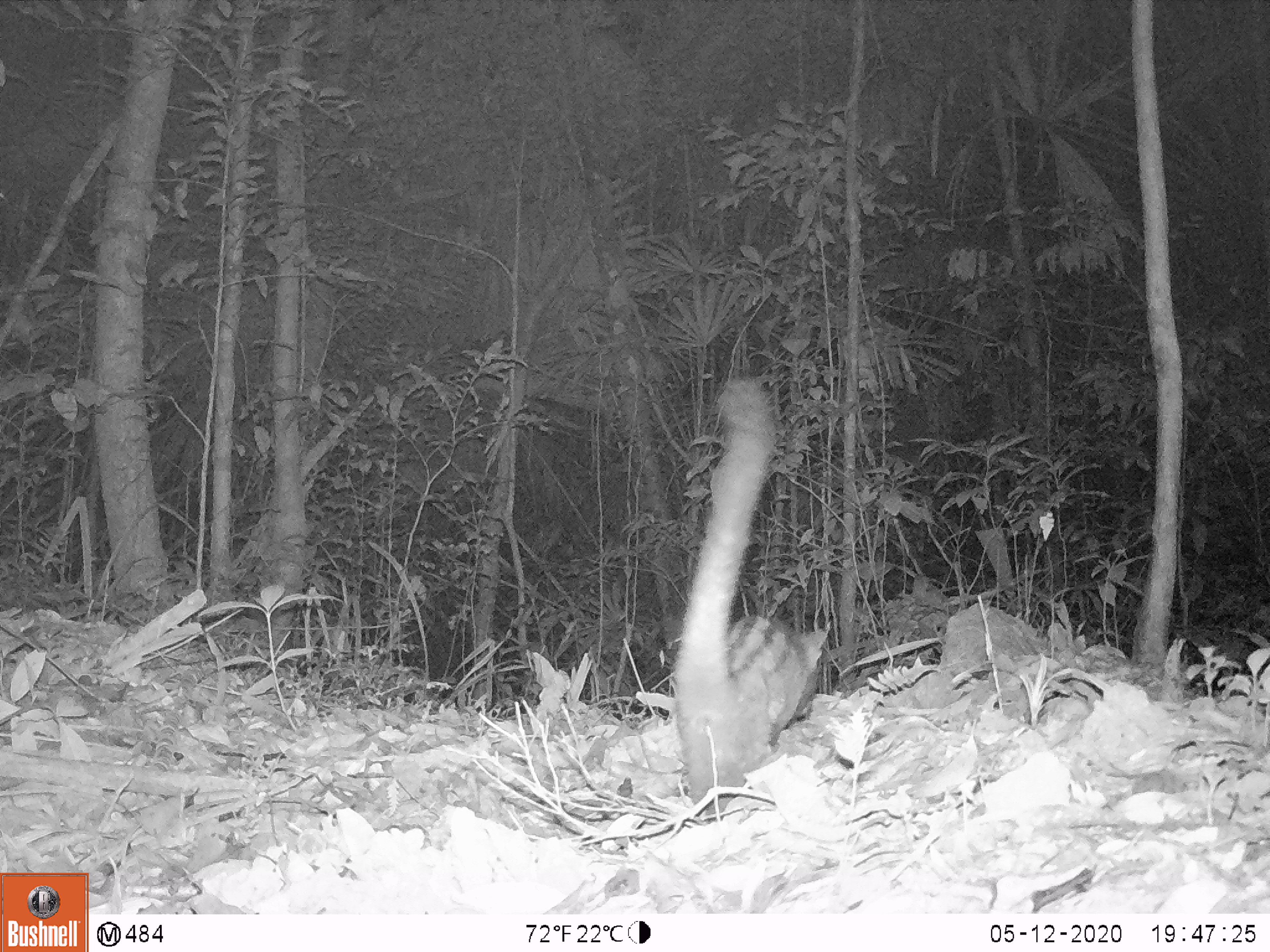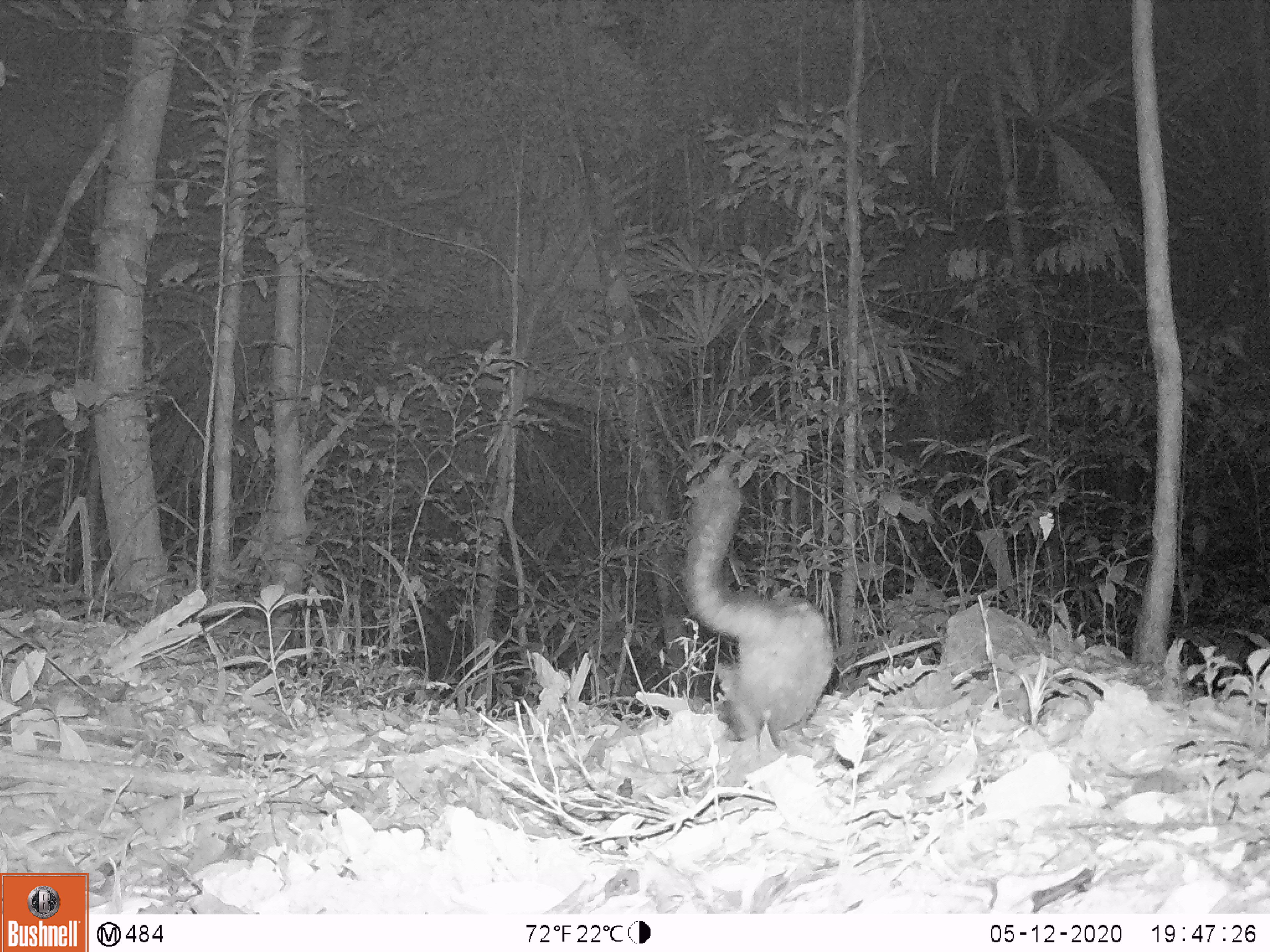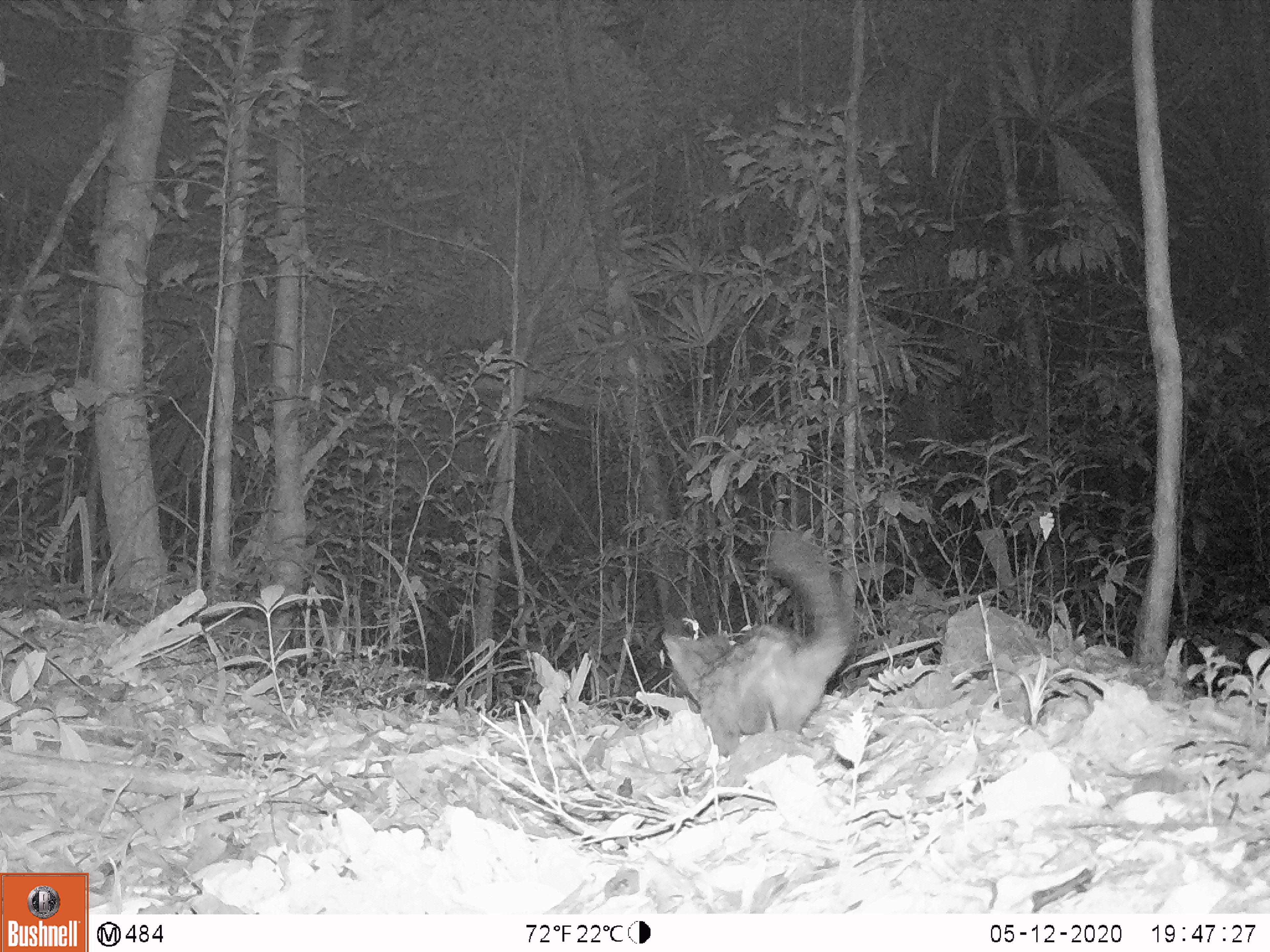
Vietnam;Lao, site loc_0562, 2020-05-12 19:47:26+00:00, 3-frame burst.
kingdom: Animalia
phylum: Chordata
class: Mammalia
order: Carnivora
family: Viverridae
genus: Paradoxurus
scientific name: Paradoxurus hermaphroditus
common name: common palm civet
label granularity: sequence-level